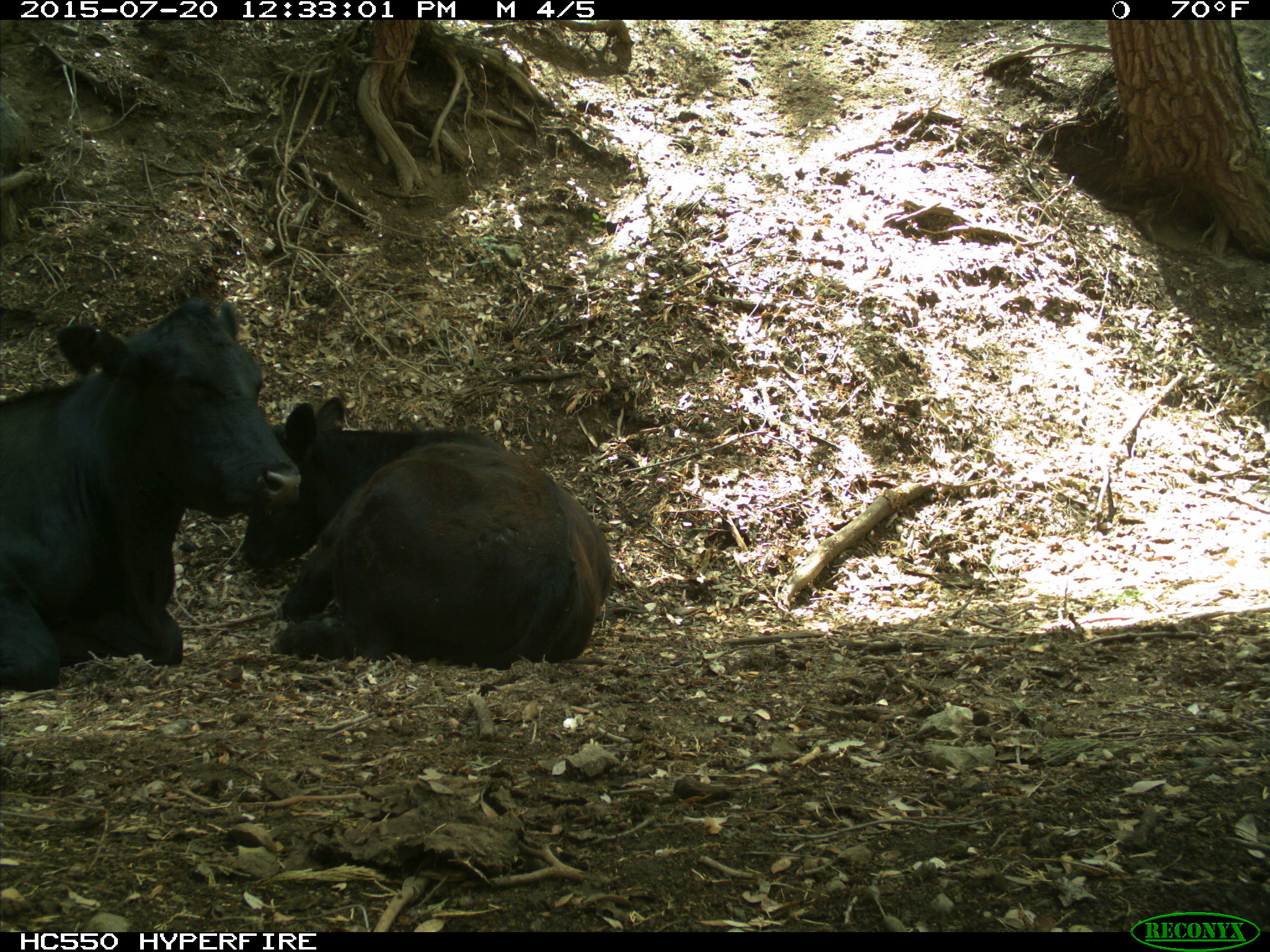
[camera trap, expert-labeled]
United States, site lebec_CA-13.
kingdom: Animalia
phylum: Chordata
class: Mammalia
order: Artiodactyla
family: Bovidae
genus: Bos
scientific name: Bos taurus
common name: domestic cow